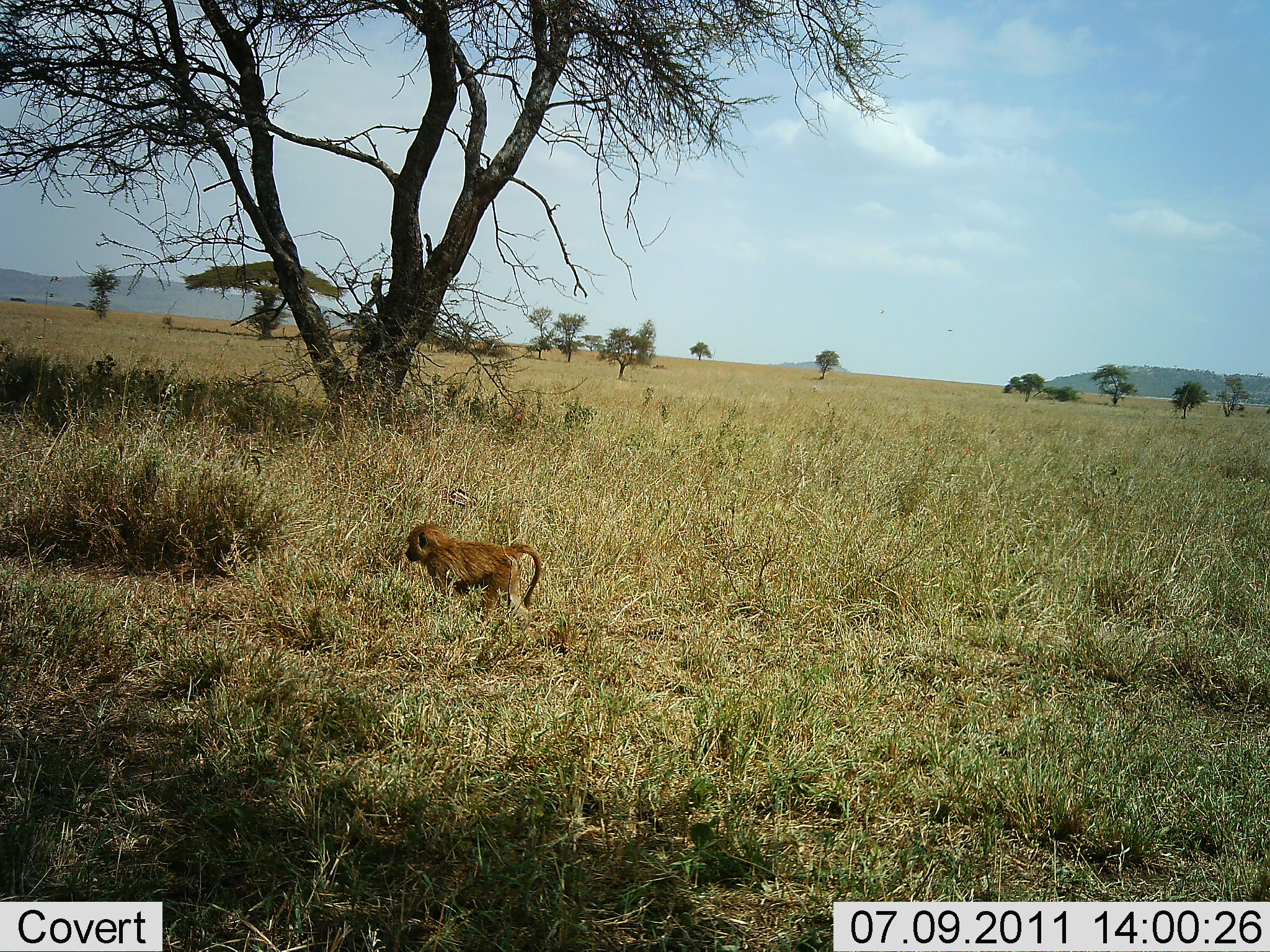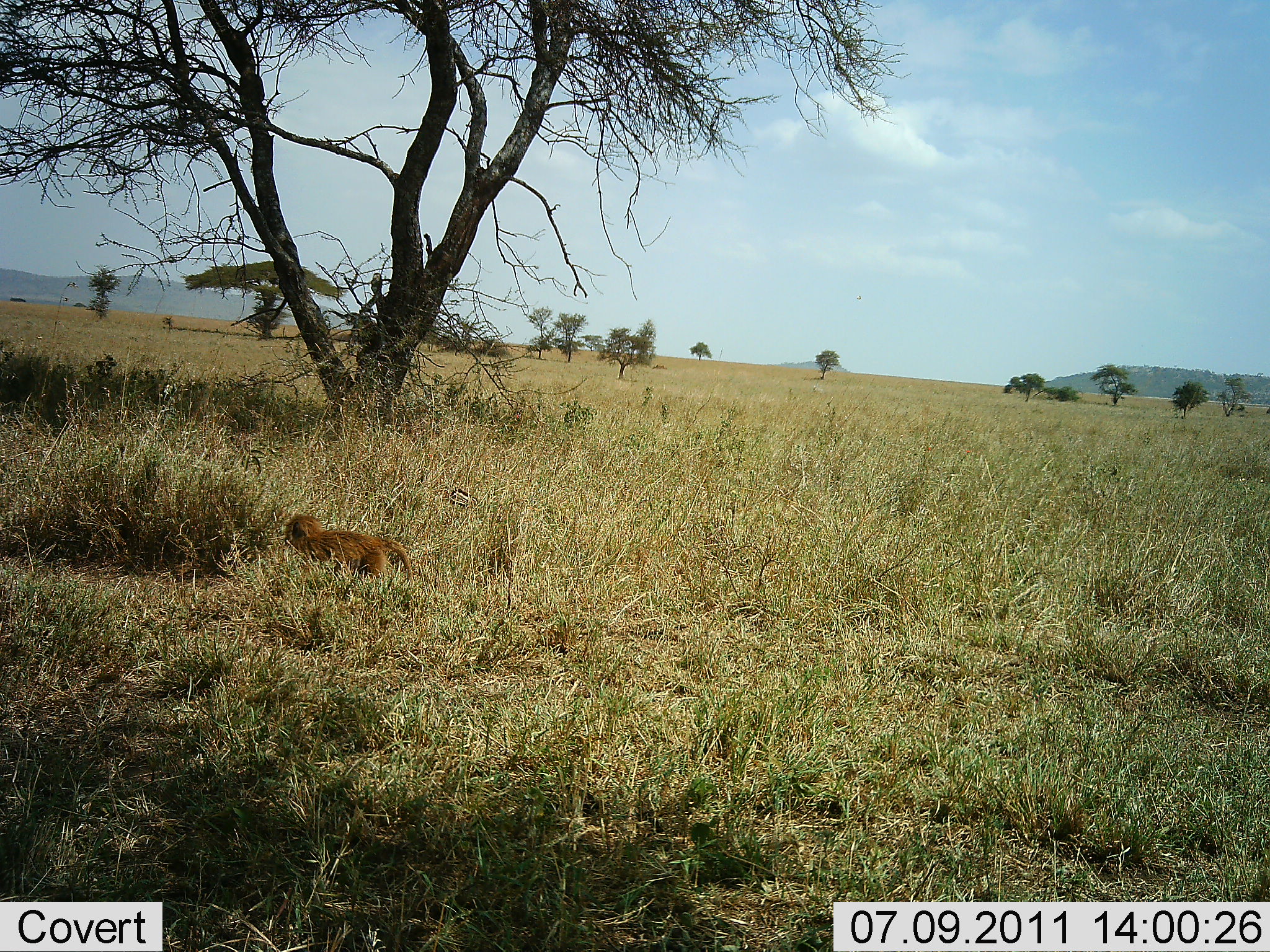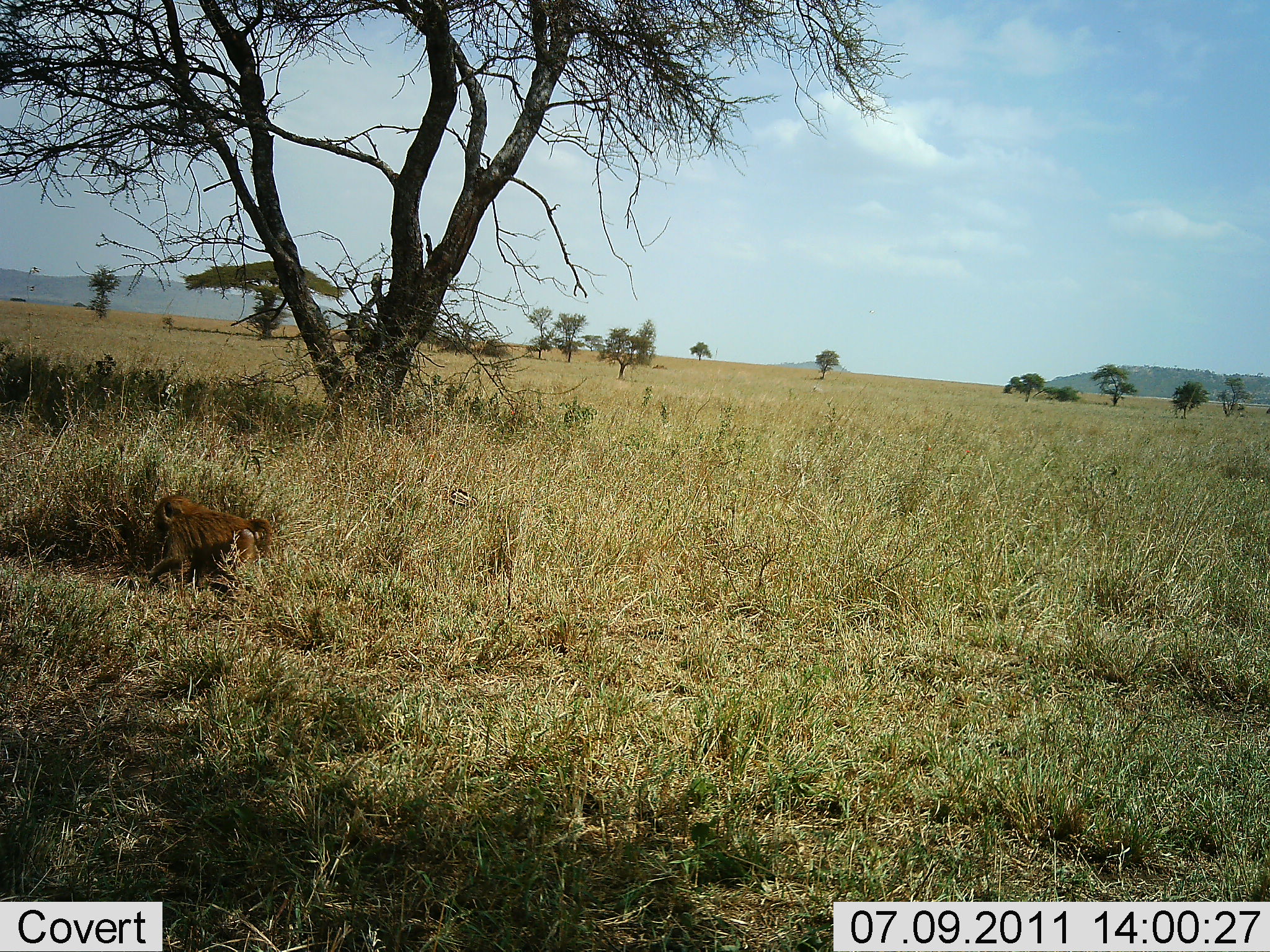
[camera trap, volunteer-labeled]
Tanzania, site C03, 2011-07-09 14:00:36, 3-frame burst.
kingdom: Animalia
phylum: Chordata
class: Mammalia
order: Primates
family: Cercopithecidae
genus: Papio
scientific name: Papio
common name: baboon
Baboon (Papio), count 1. Behavior (volunteer vote fractions): standing 0%, resting 8%, moving 92%, interacting 0%. Young present (vote fraction): 83%. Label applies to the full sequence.